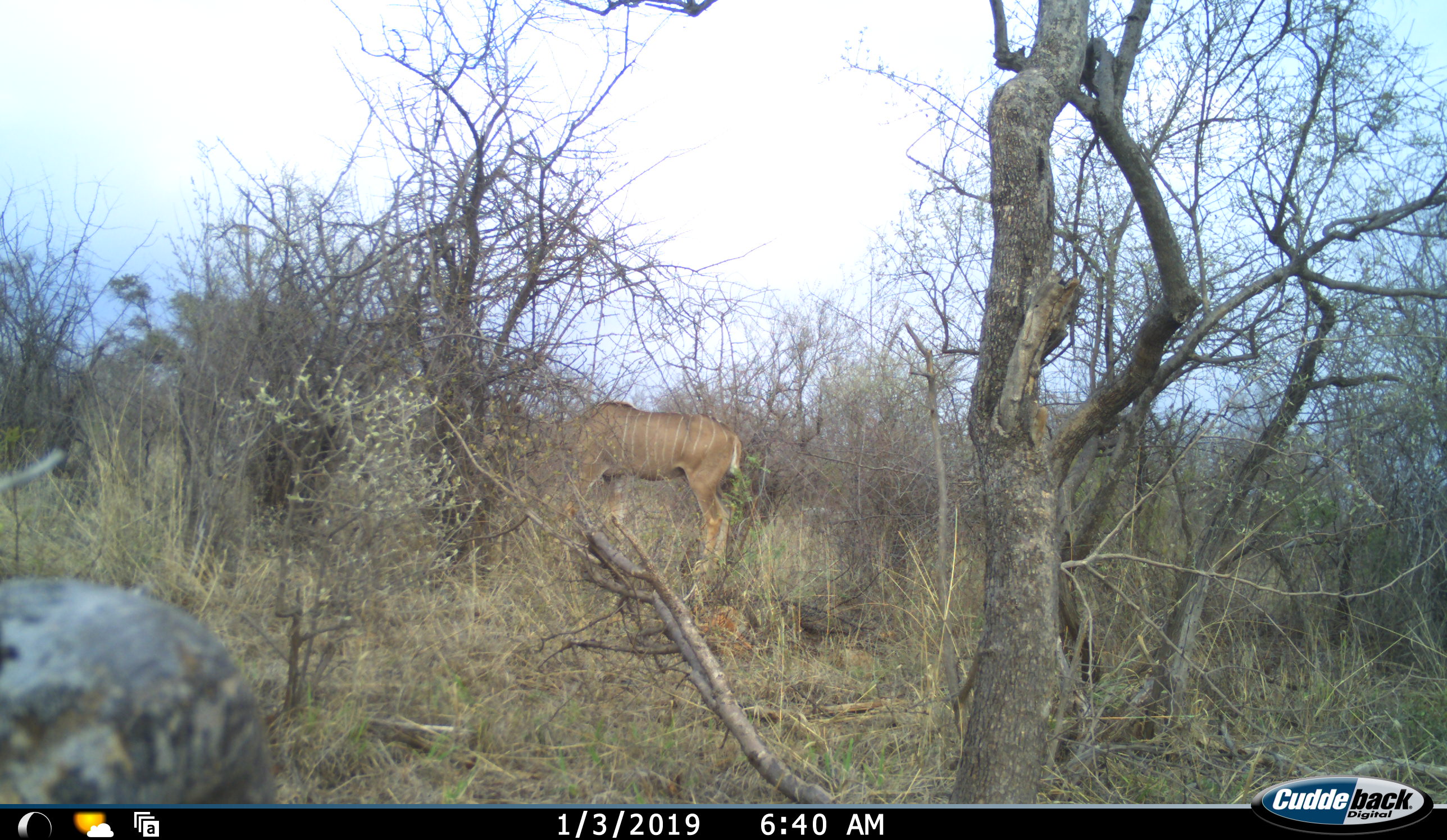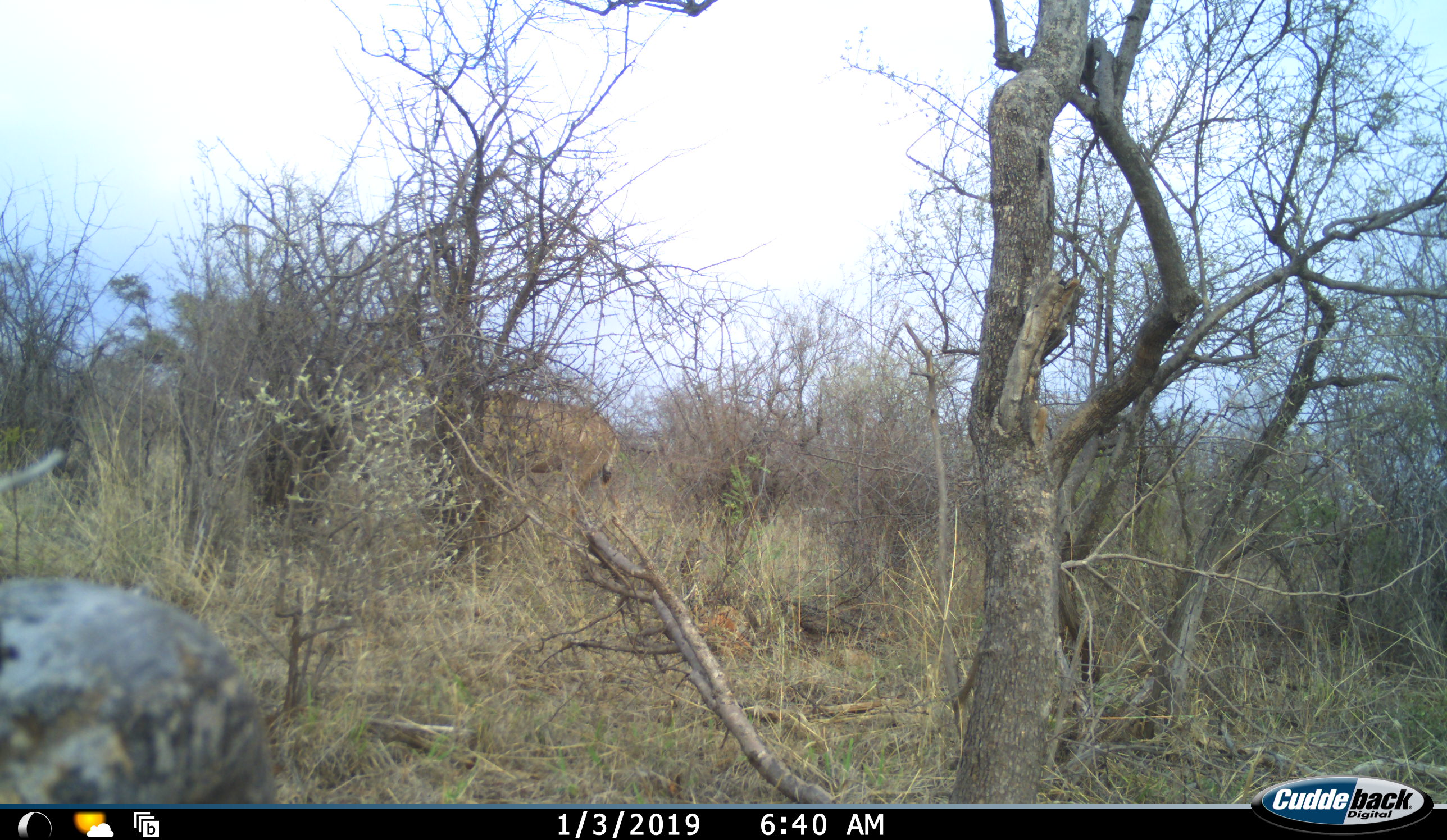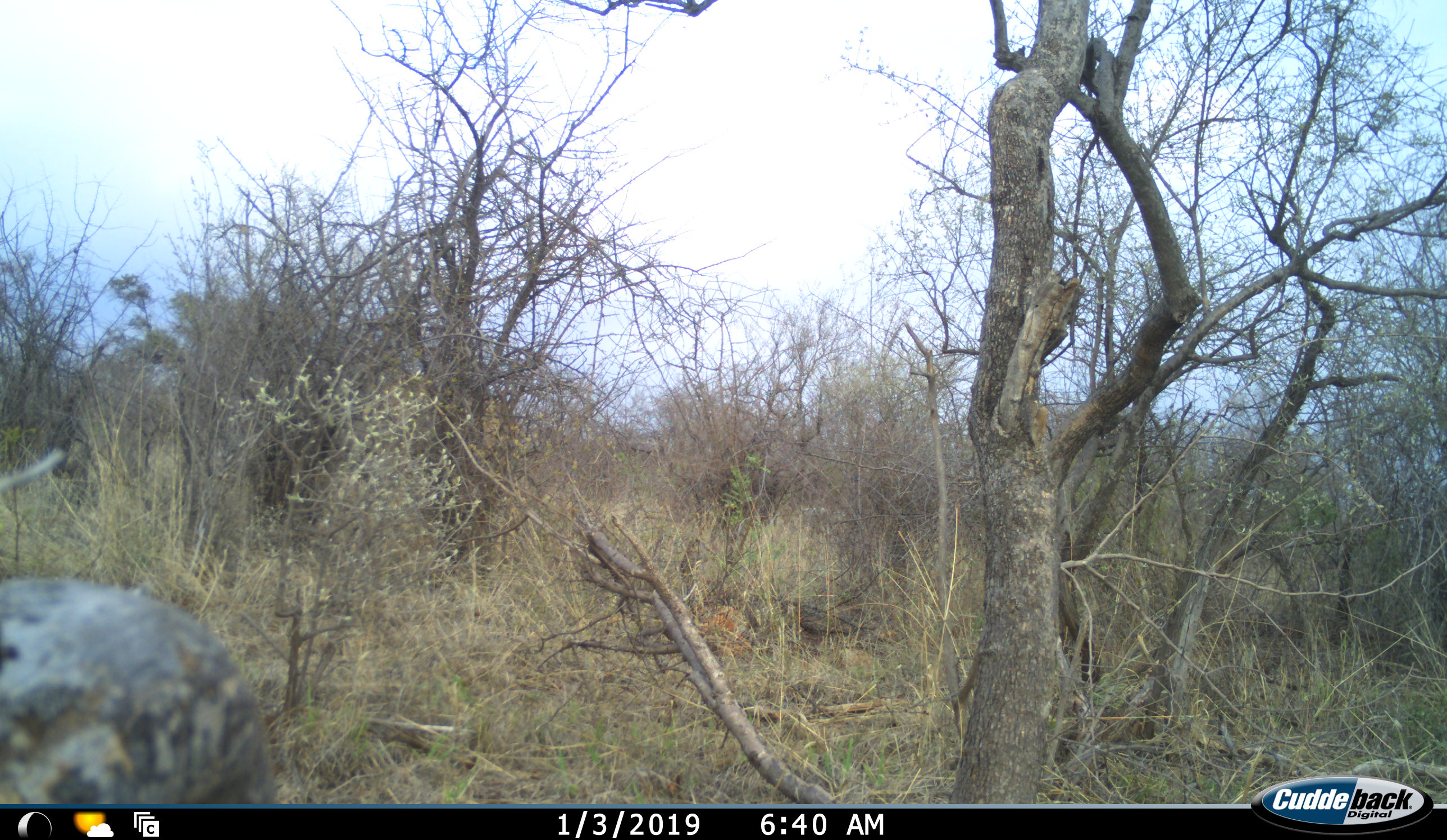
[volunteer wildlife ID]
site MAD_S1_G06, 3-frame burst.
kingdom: Animalia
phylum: Chordata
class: Mammalia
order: Artiodactyla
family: Bovidae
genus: Tragelaphus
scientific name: Tragelaphus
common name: kudu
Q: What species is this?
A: Kudu (Tragelaphus).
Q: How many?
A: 1.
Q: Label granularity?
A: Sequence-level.